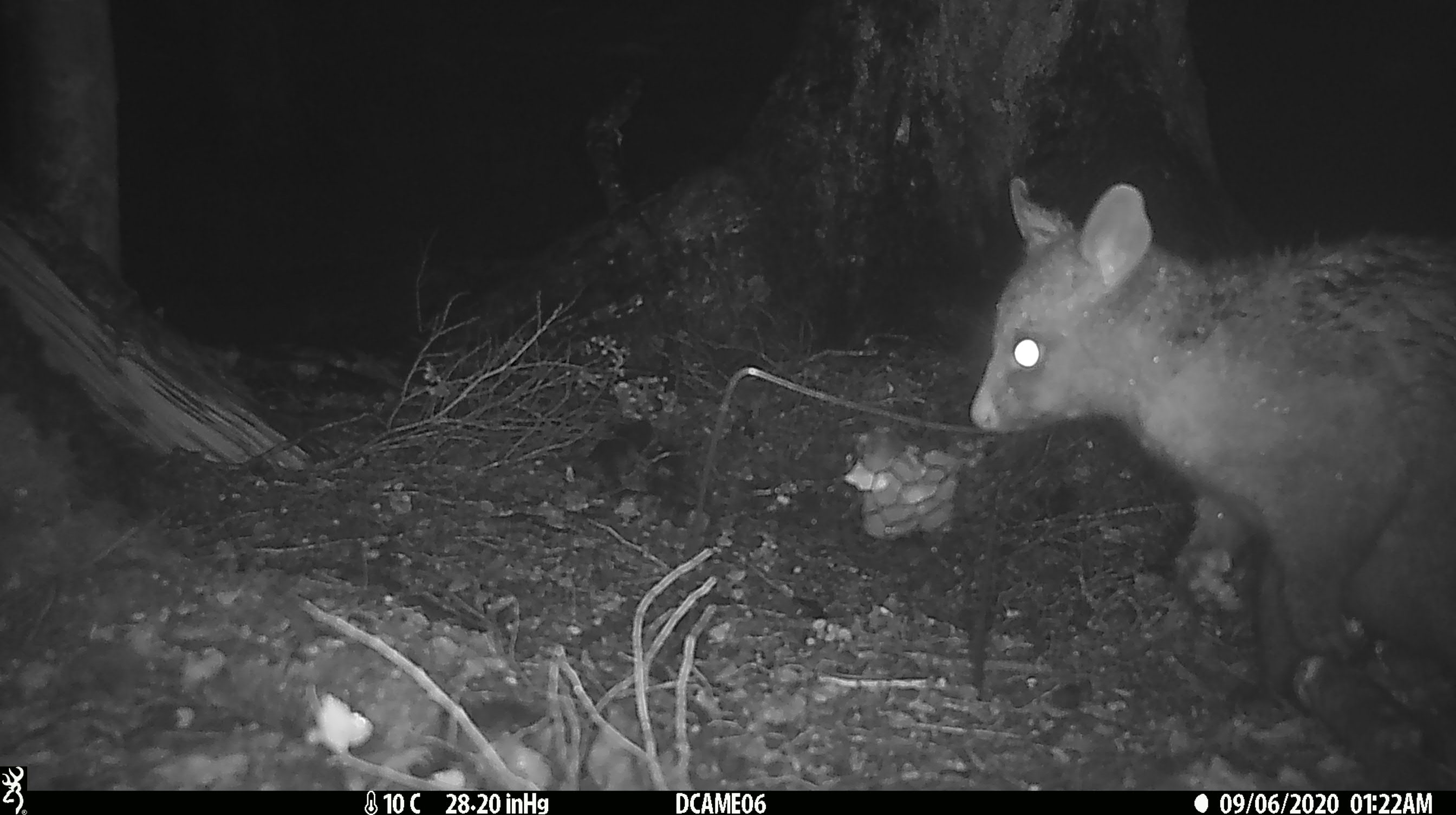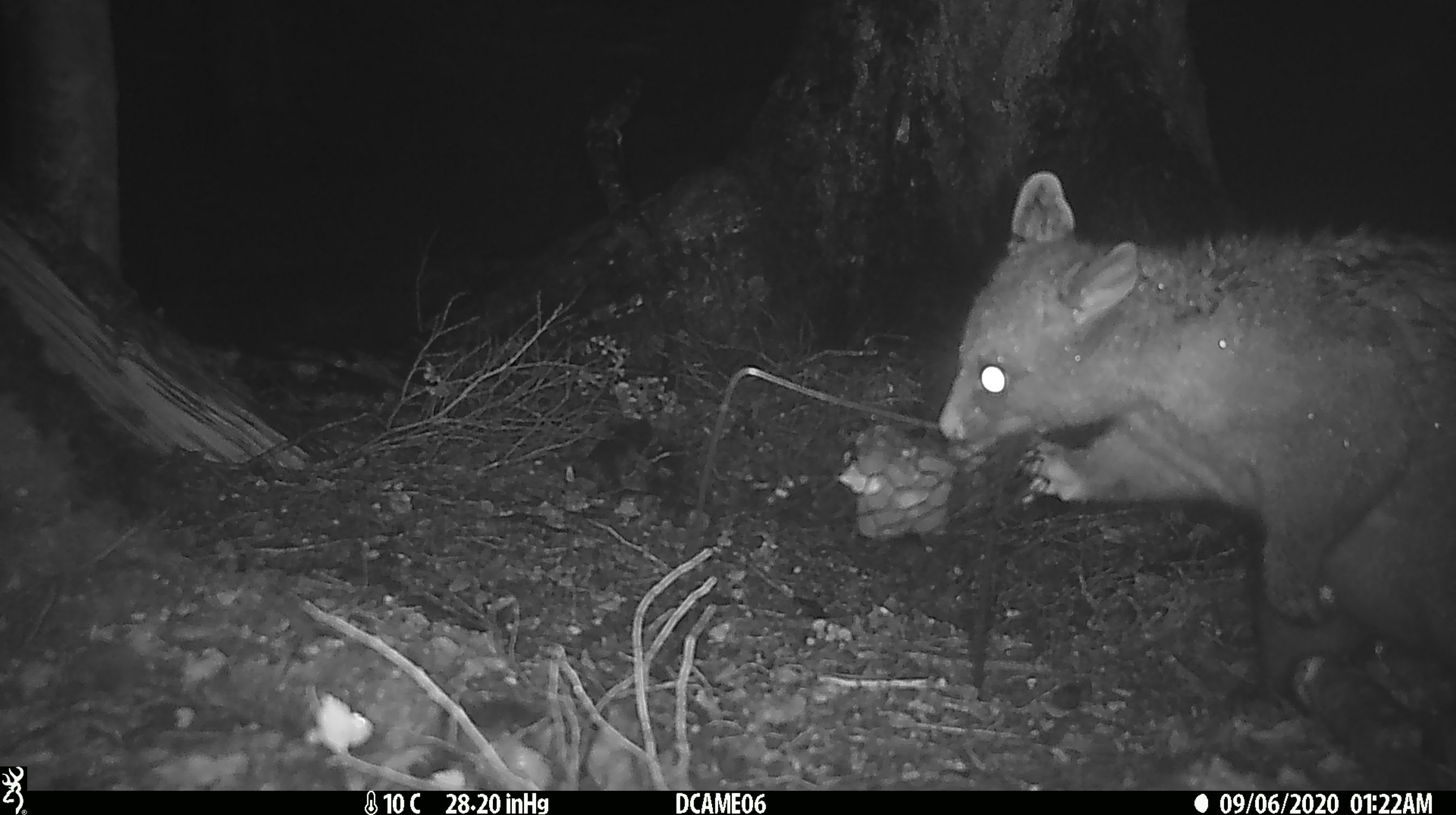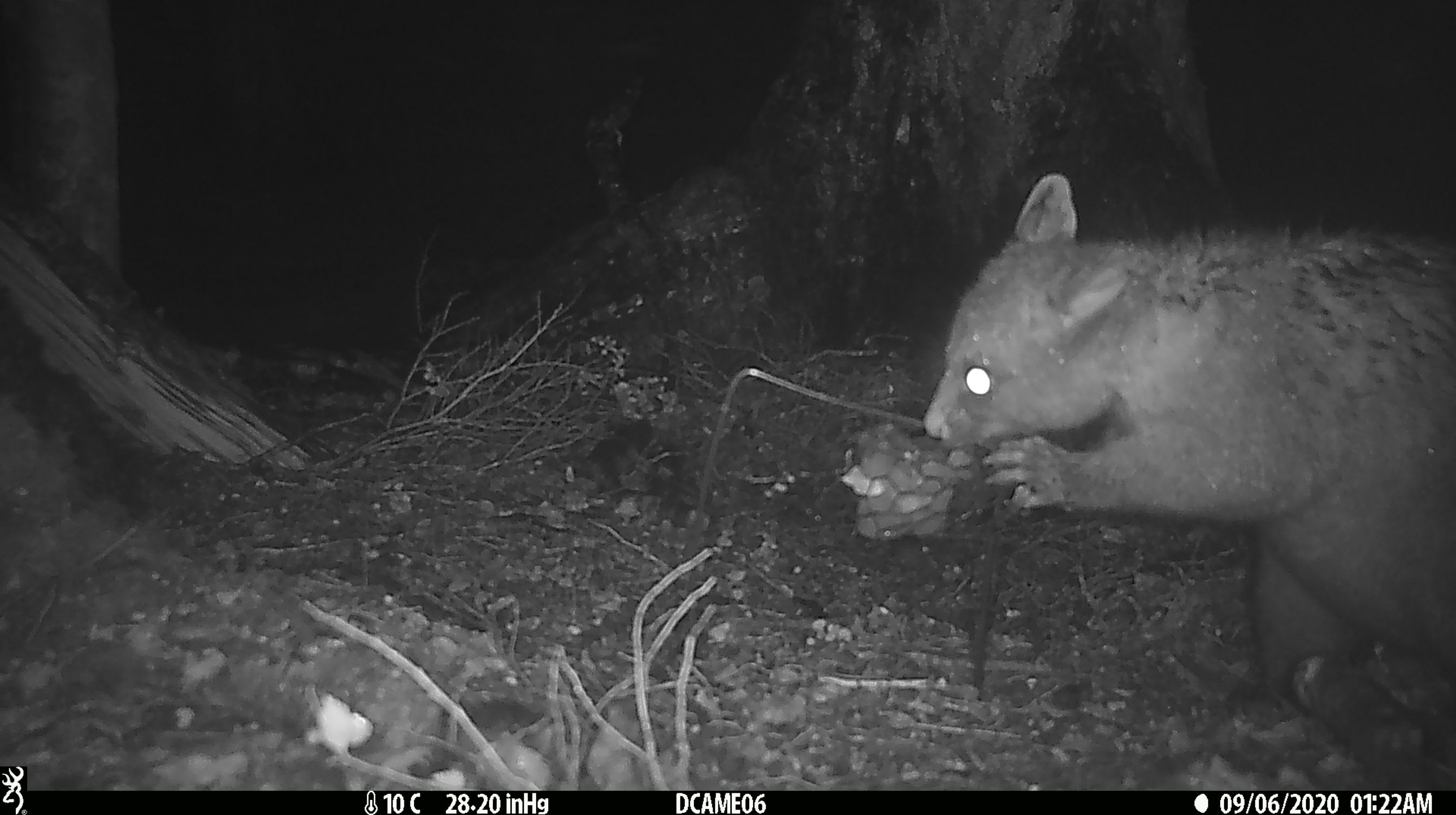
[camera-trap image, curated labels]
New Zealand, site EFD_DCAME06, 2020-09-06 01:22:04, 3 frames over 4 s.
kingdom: Animalia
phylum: Chordata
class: Mammalia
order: Diprotodontia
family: Phalangeridae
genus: Trichosurus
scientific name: Trichosurus vulpecula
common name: common brushtail possum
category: possum